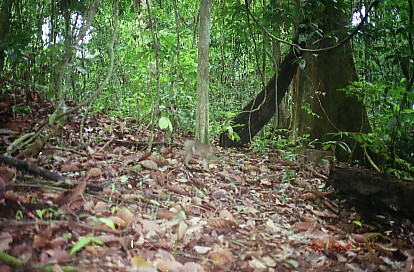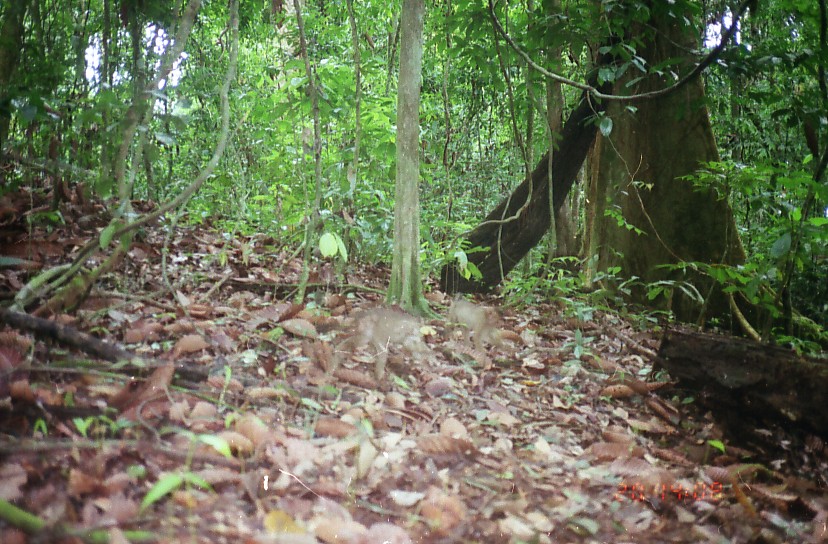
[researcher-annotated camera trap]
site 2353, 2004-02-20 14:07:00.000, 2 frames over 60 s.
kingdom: Animalia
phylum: Chordata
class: Mammalia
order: Primates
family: Cercopithecidae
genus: Macaca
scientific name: Macaca nemestrina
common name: southern pig-tailed macaque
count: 2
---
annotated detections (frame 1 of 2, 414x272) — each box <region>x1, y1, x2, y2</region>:
macaca nemestrina: <region>183, 140, 215, 171</region>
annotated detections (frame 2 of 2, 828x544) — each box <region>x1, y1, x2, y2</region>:
macaca nemestrina: <region>335, 305, 440, 379</region>; <region>446, 292, 505, 353</region>